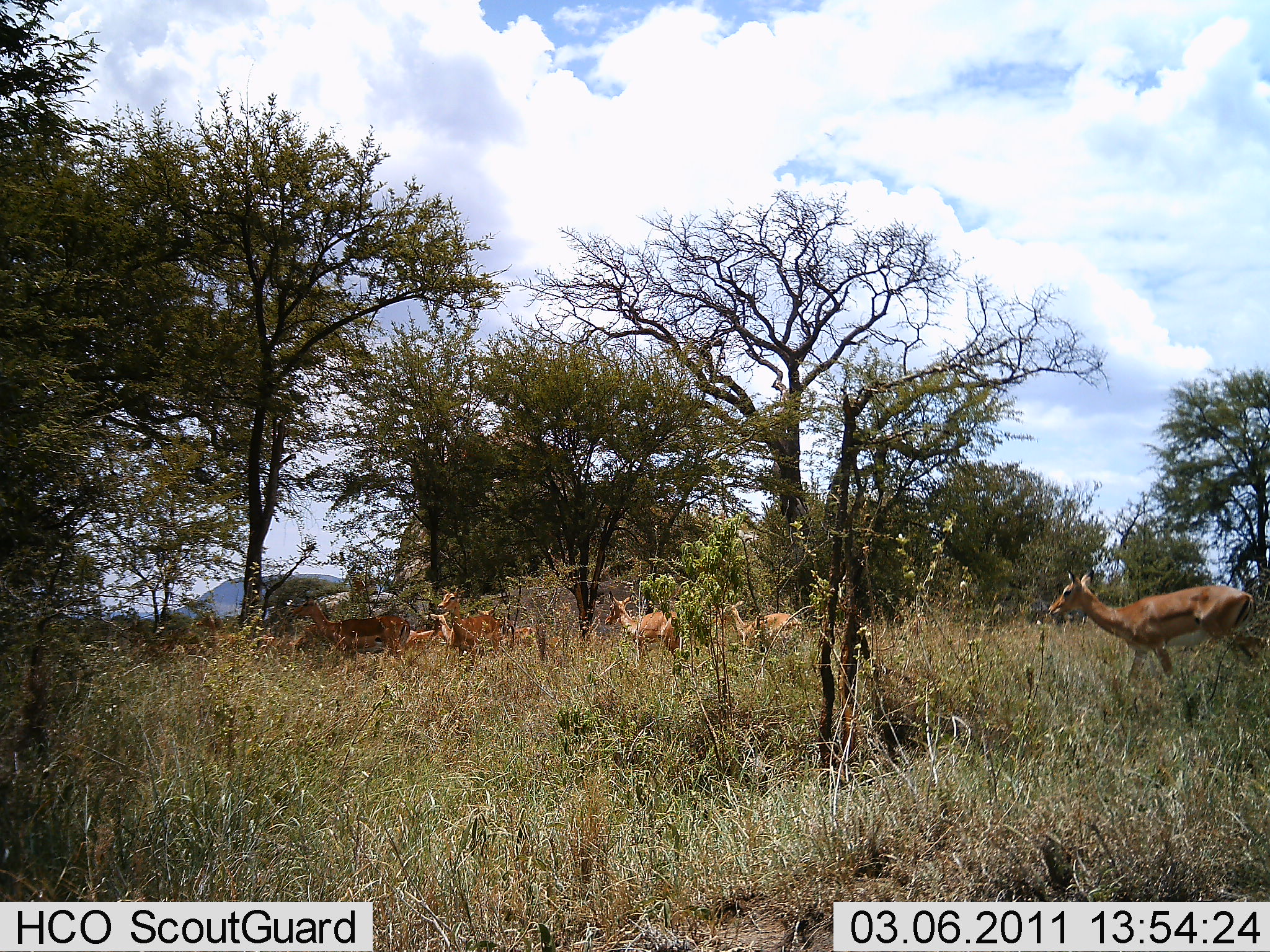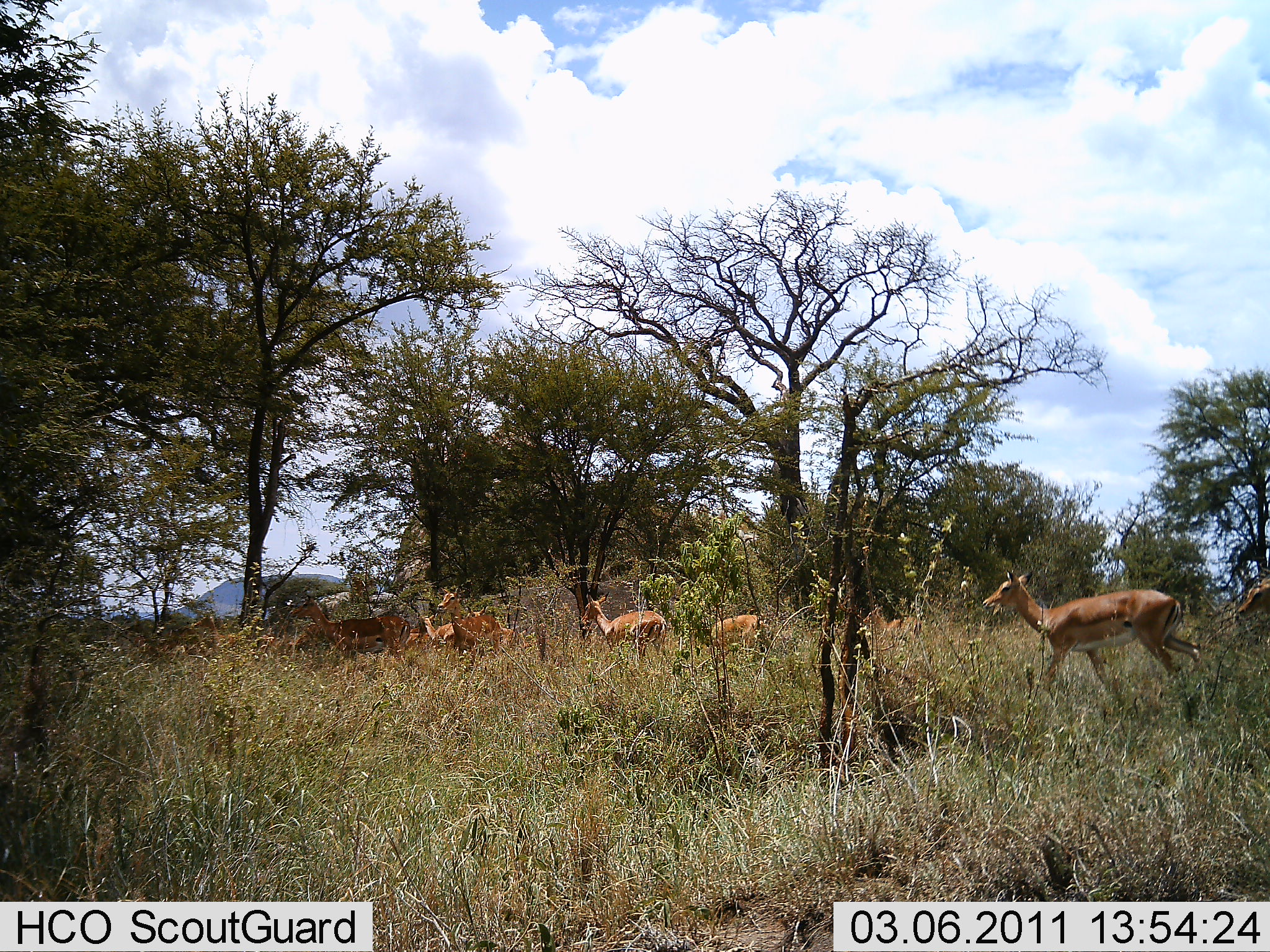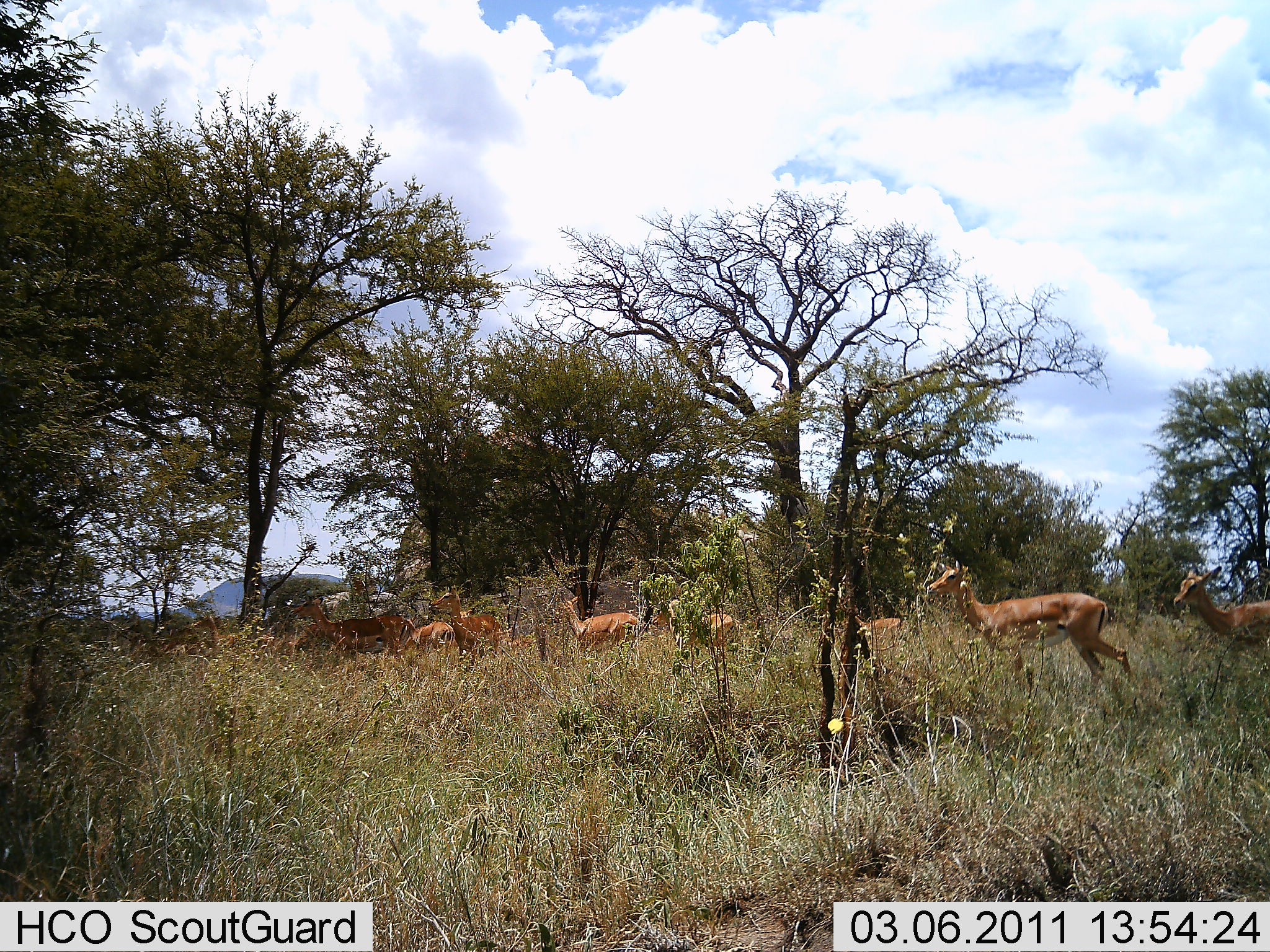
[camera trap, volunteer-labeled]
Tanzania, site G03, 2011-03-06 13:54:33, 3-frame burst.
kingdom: Animalia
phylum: Chordata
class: Mammalia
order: Artiodactyla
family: Bovidae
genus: Nanger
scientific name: Nanger granti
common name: grant's gazelle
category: gazellegrants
Gazellegrants (grant's gazelle) (Nanger granti), count 7. Behavior (volunteer vote fractions): standing 50%, resting 10%, moving 90%, interacting 0%. Young present (vote fraction): 0%. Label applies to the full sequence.